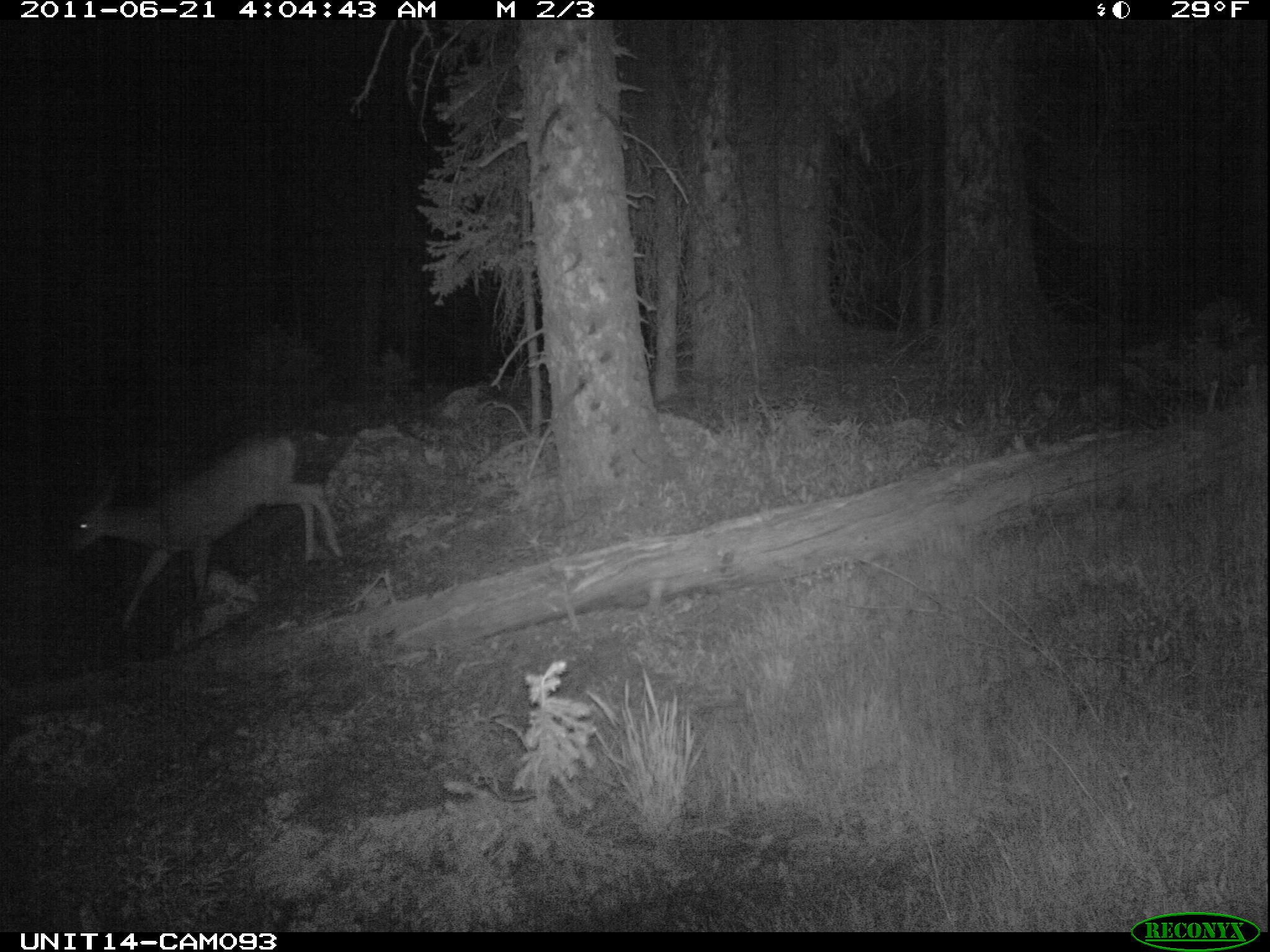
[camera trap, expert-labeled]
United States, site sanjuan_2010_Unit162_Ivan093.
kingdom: Animalia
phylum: Chordata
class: Mammalia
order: Artiodactyla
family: Cervidae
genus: Odocoileus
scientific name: Odocoileus hemionus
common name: mule deer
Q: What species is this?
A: Odocoileus hemionus (mule deer).